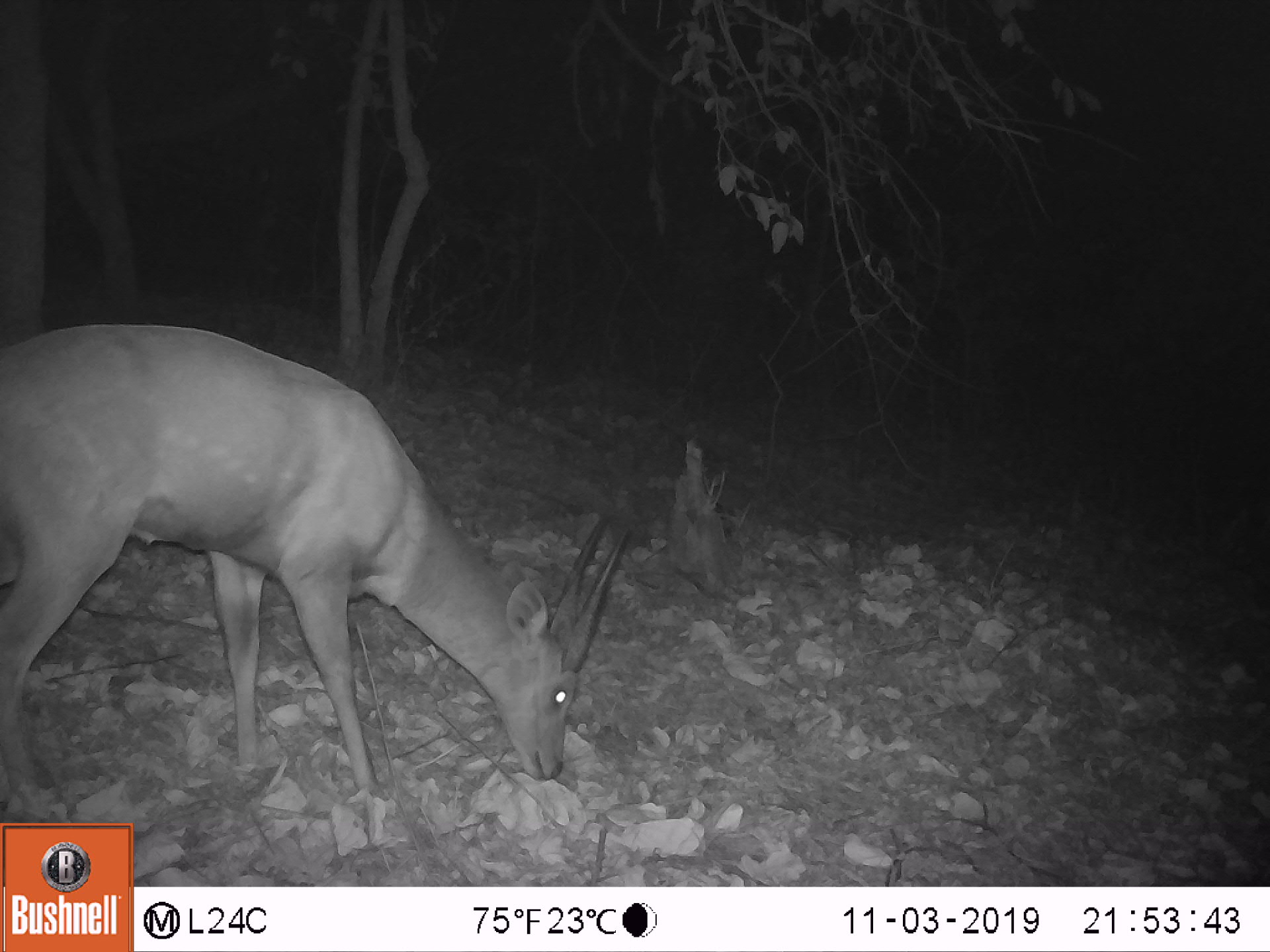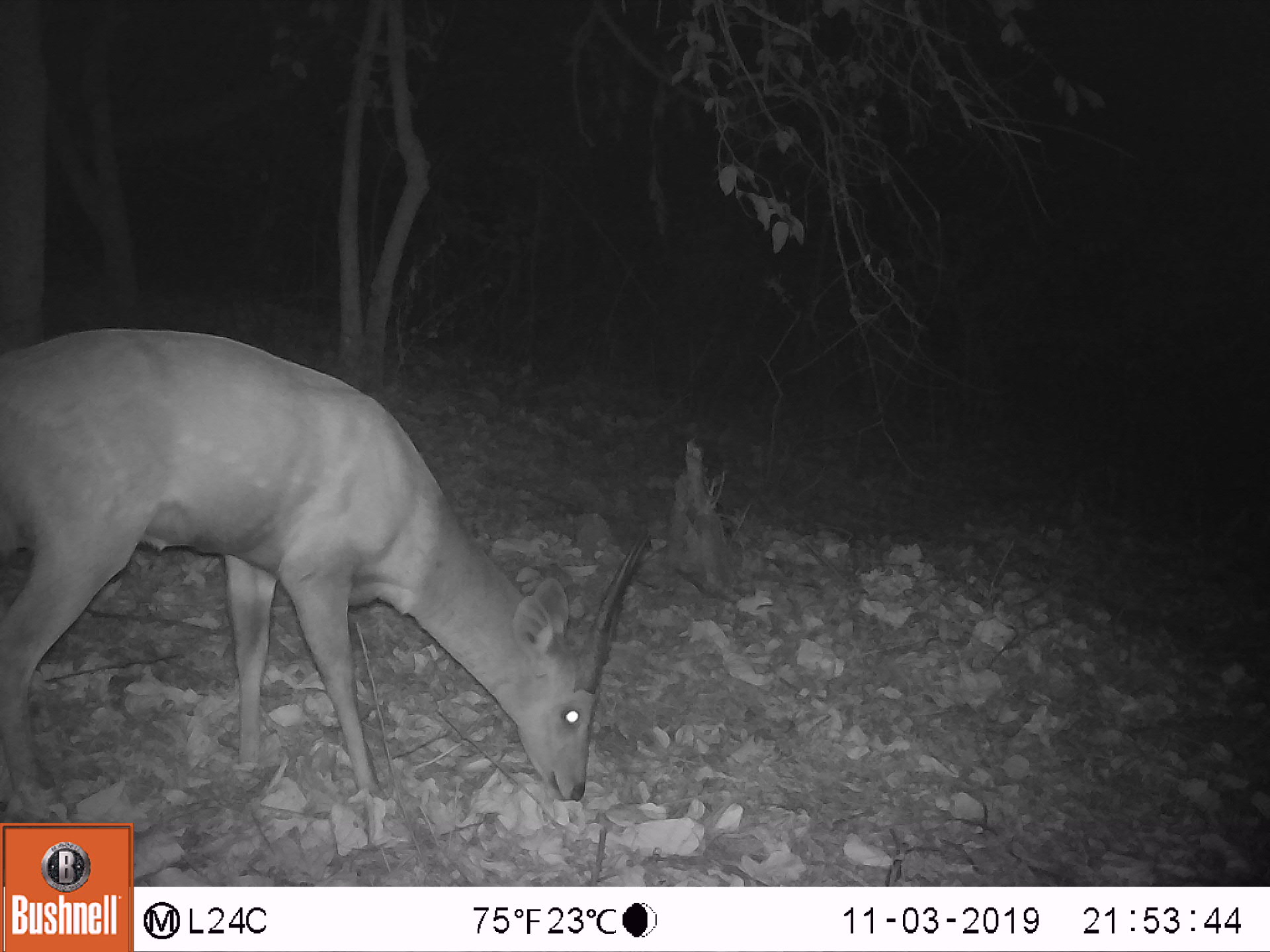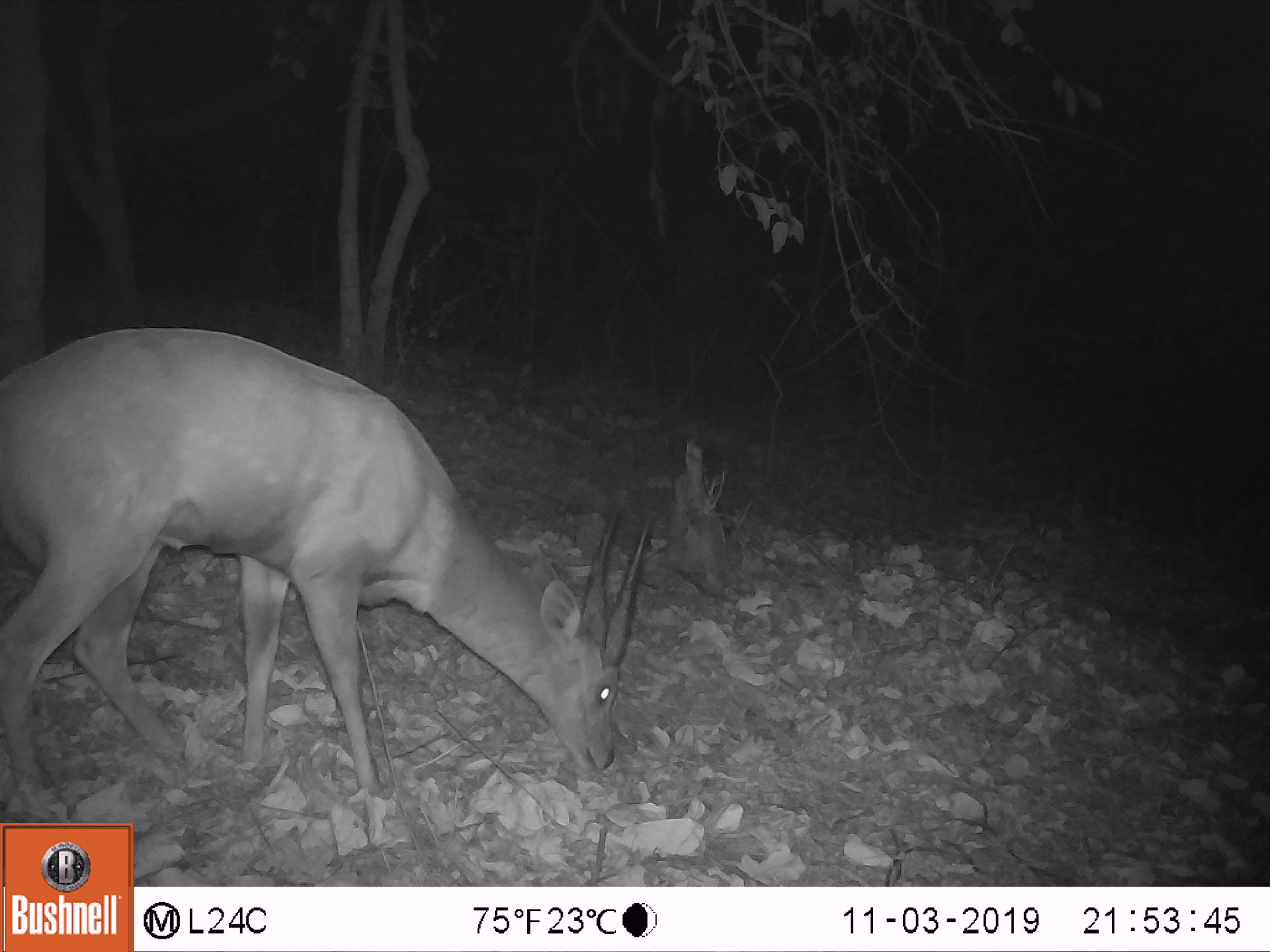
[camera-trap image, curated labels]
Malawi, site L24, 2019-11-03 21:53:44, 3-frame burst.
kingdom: Animalia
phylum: Chordata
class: Mammalia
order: Artiodactyla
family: Bovidae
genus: Tragelaphus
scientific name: Tragelaphus sylvaticus sylvaticus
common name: cape bushbuck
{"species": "cape bushbuck (Tragelaphus sylvaticus sylvaticus)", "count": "1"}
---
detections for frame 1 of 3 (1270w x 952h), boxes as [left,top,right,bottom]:
cape bushbuck: [0,308,635,813]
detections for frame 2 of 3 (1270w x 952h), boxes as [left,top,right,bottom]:
cape bushbuck: [0,323,656,807]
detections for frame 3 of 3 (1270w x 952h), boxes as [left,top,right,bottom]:
cape bushbuck: [0,322,656,808]